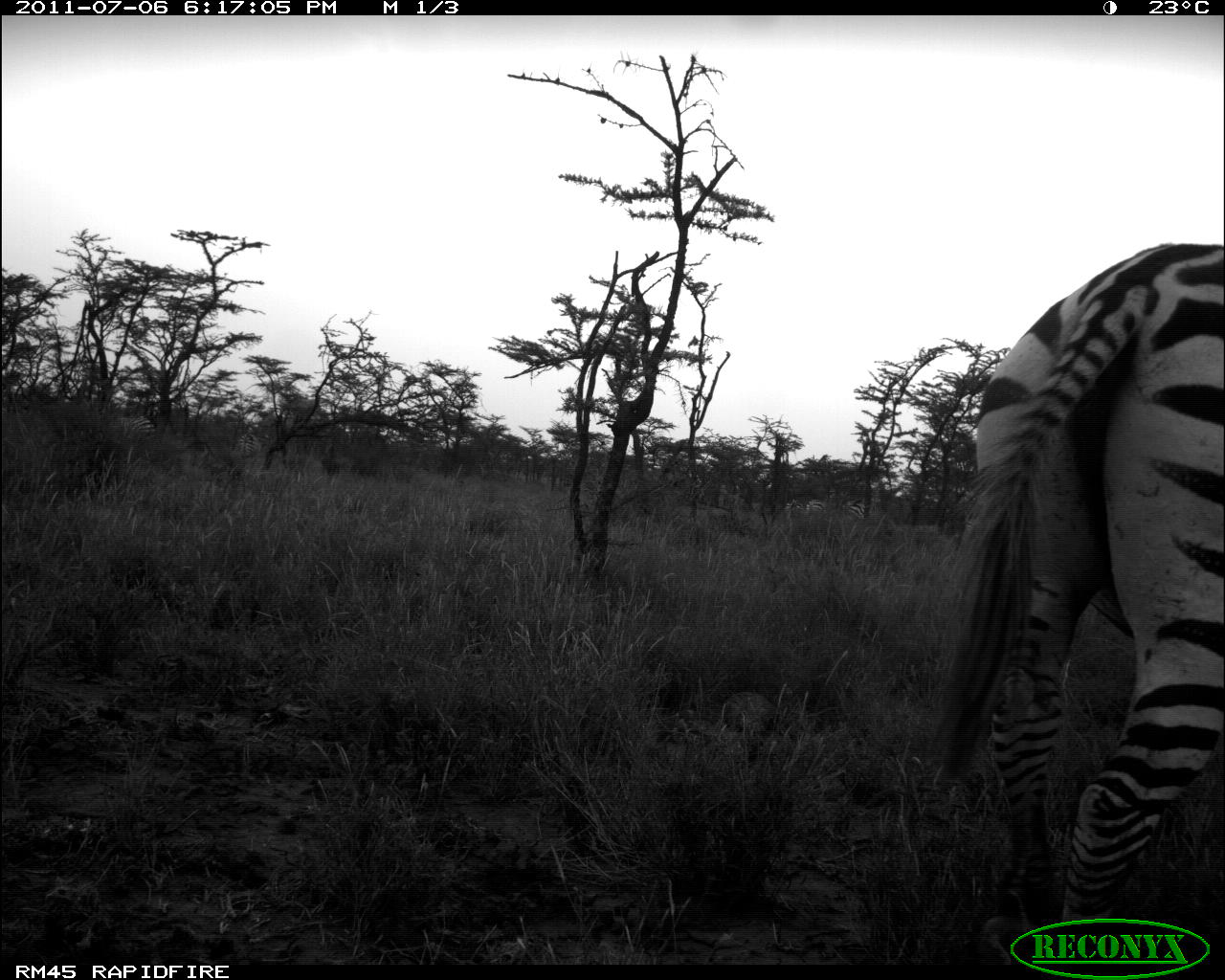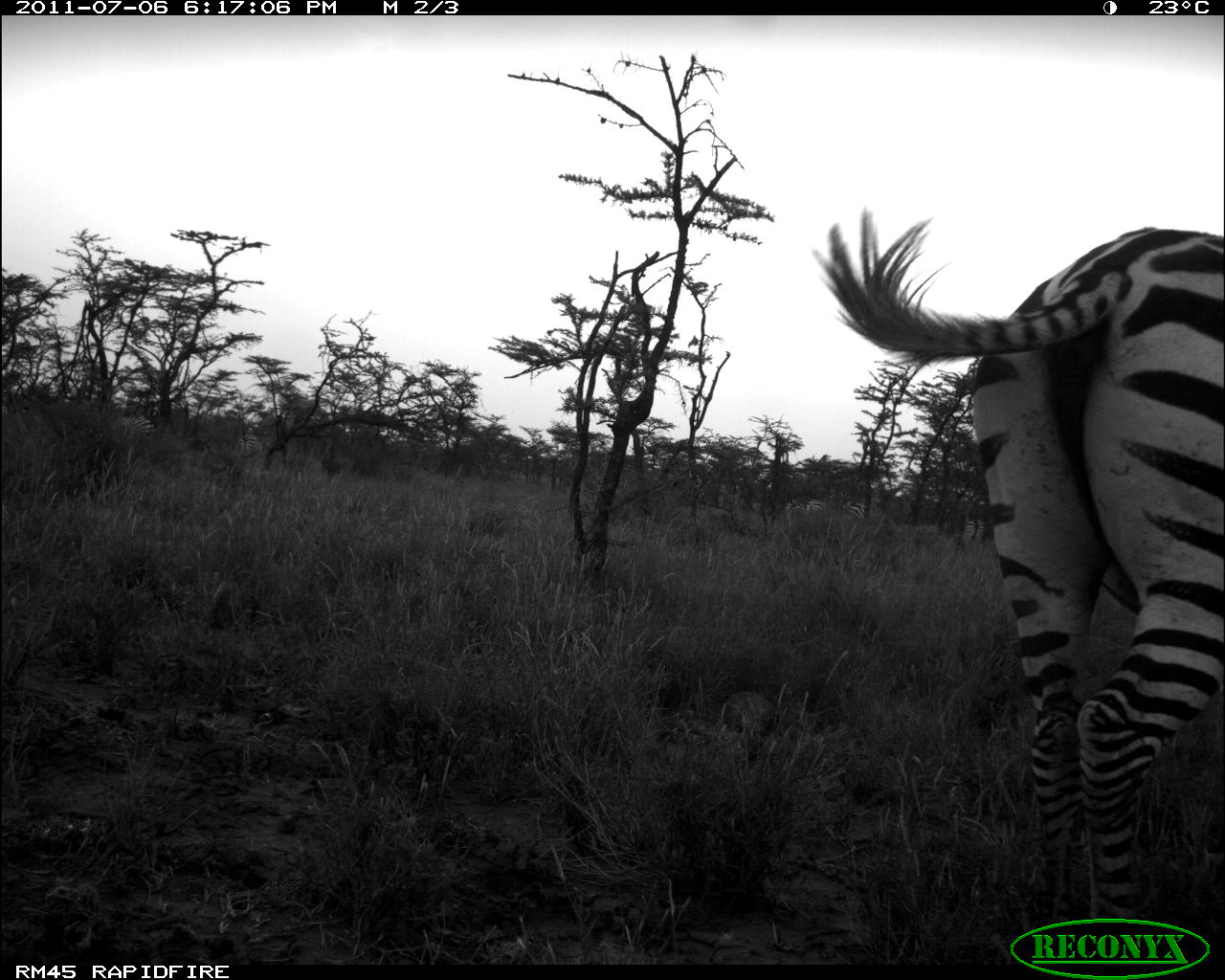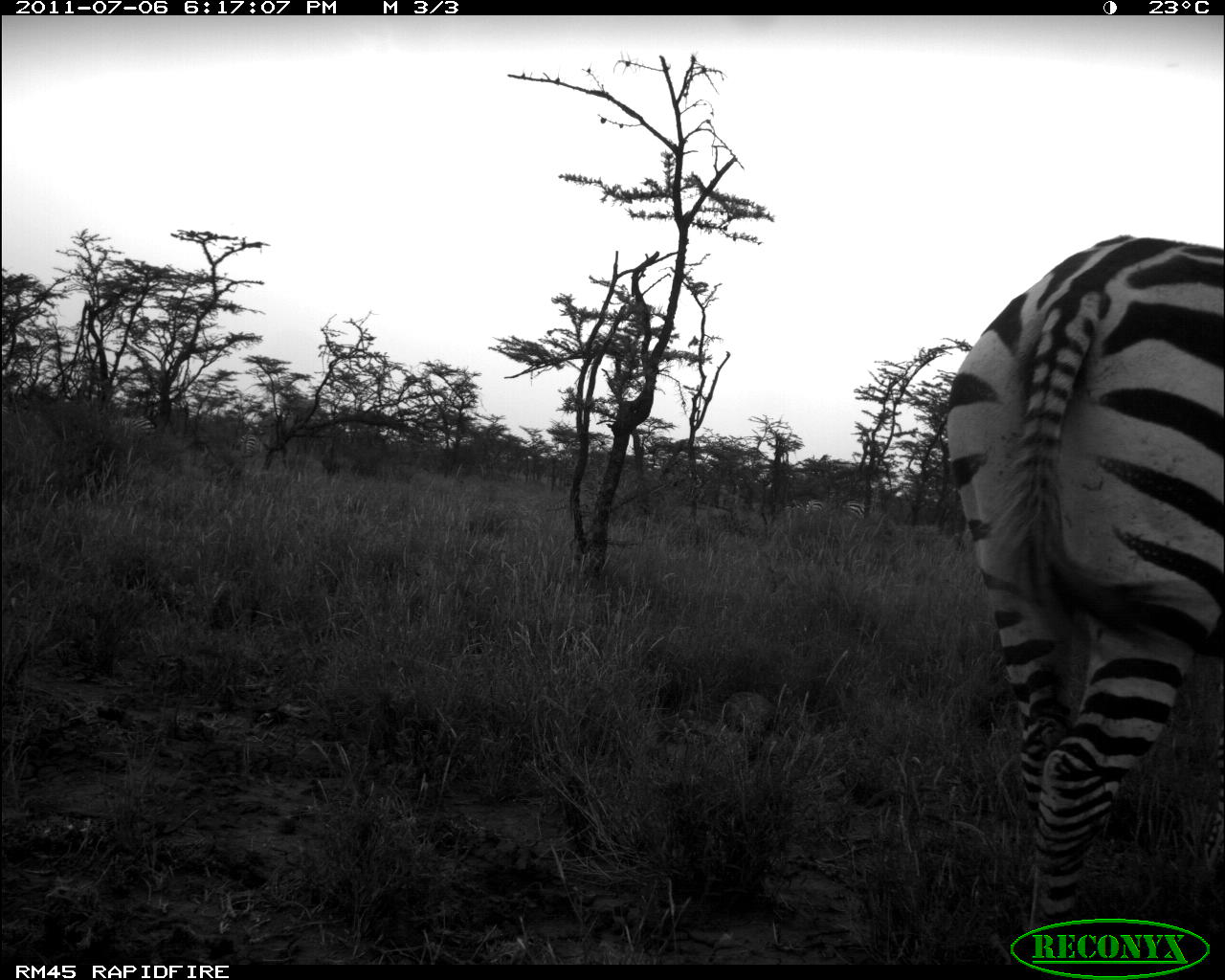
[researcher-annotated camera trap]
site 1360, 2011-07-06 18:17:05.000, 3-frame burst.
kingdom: Animalia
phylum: Chordata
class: Mammalia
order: Perissodactyla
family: Equidae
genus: Equus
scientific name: Equus quagga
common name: plains zebra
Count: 6.